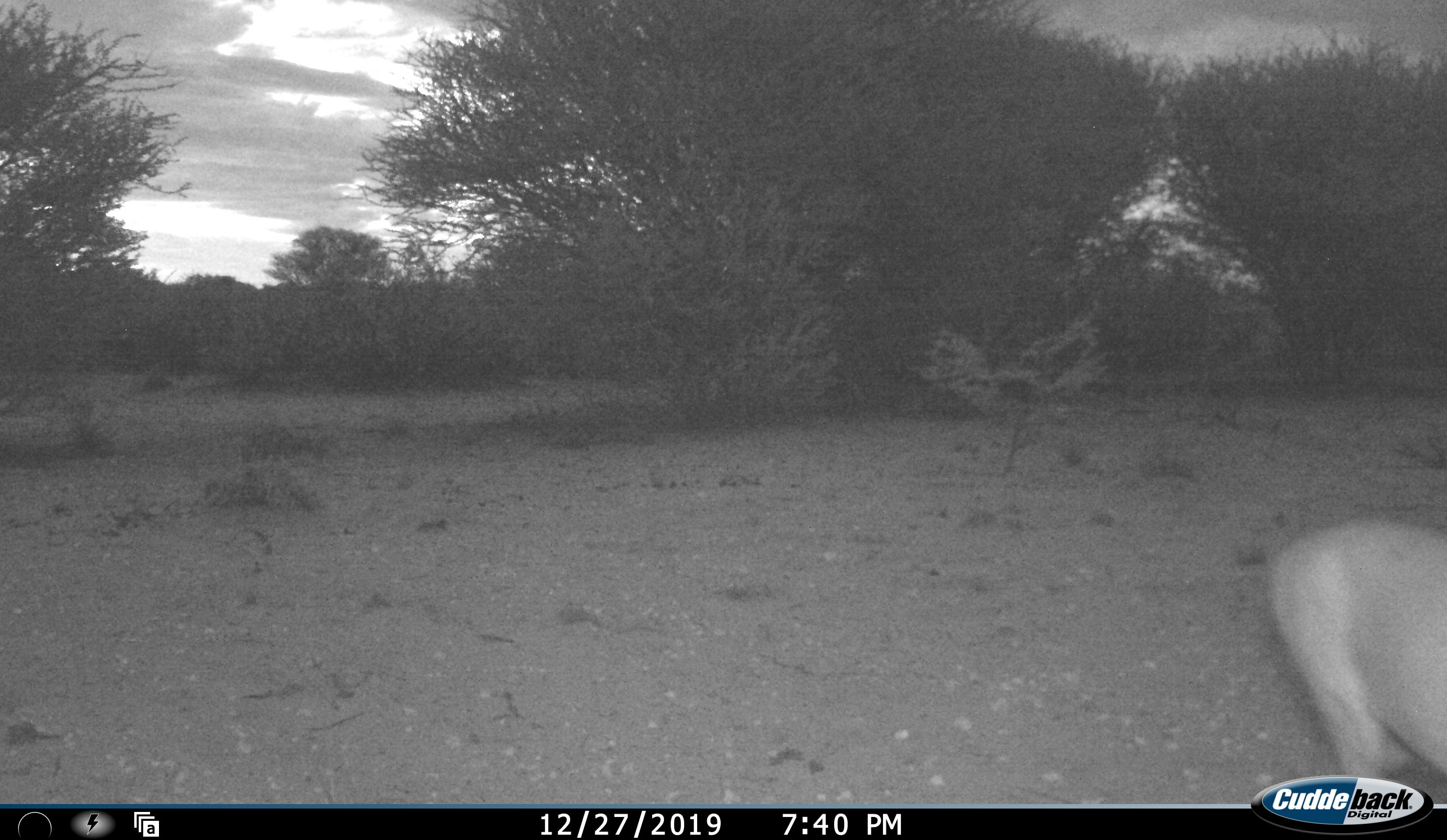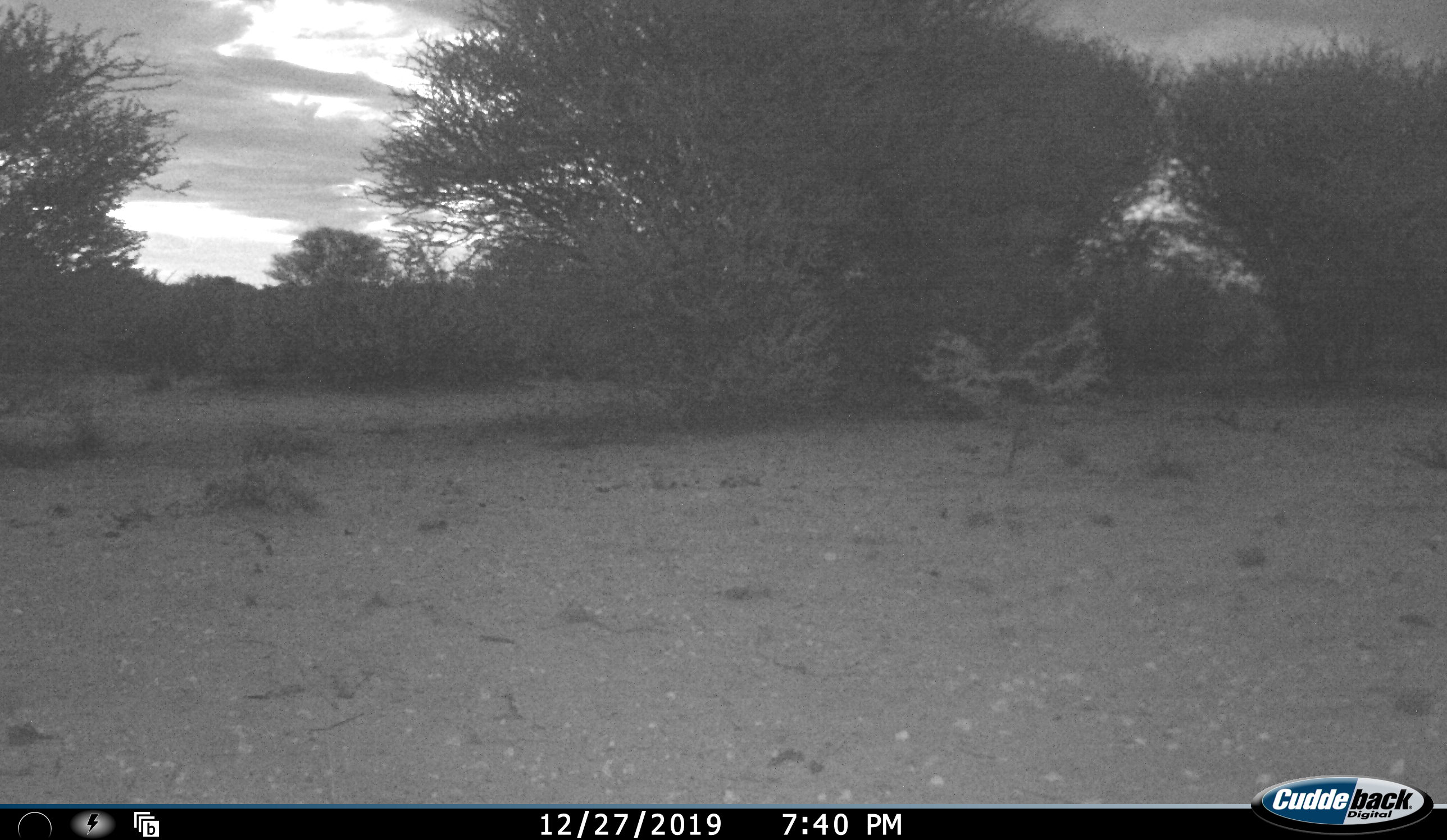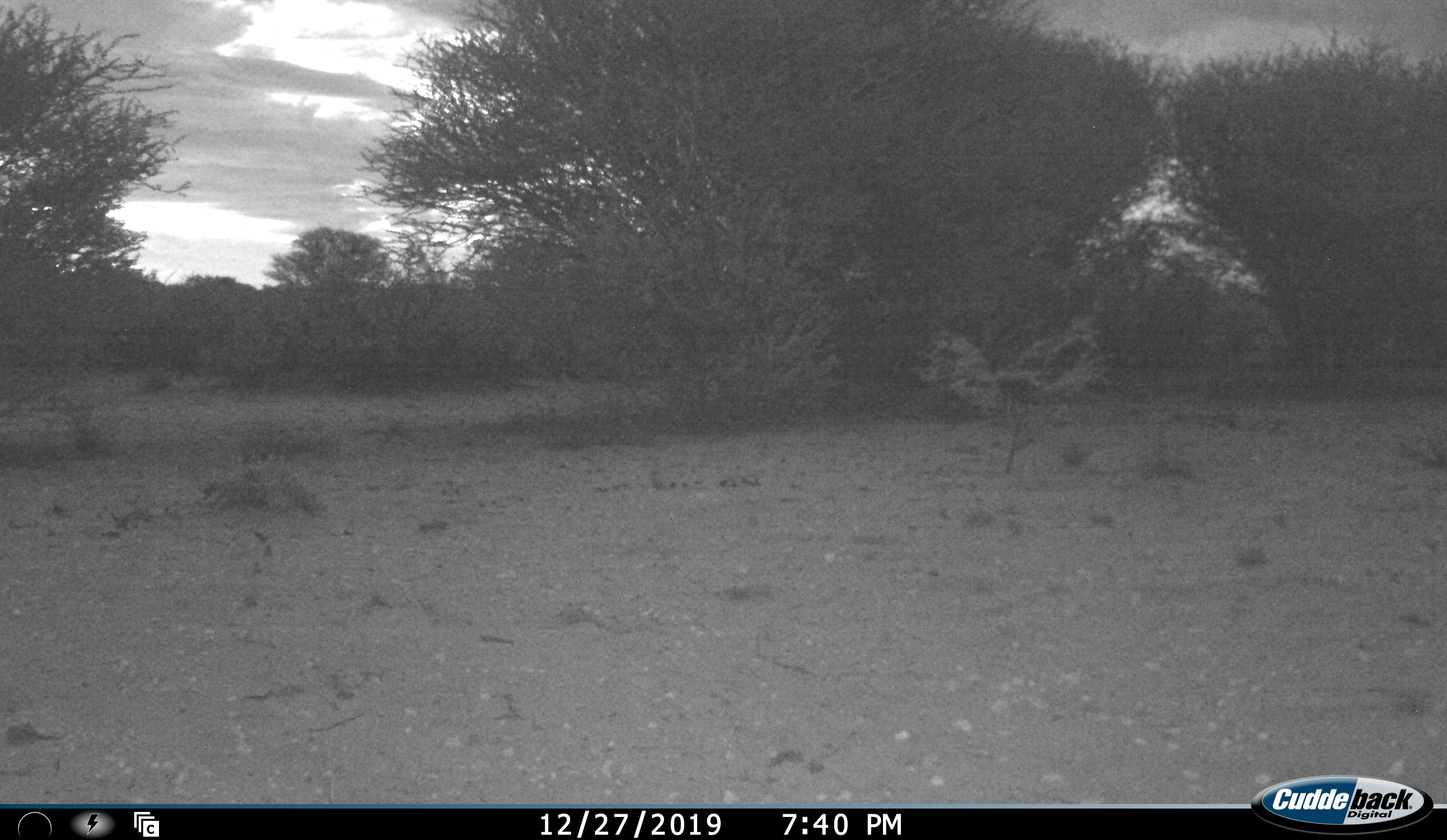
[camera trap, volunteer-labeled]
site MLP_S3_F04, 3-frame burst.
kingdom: Animalia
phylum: Chordata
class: Mammalia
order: Artiodactyla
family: Bovidae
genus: Raphicerus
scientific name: Raphicerus campestris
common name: steenbok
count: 1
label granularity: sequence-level